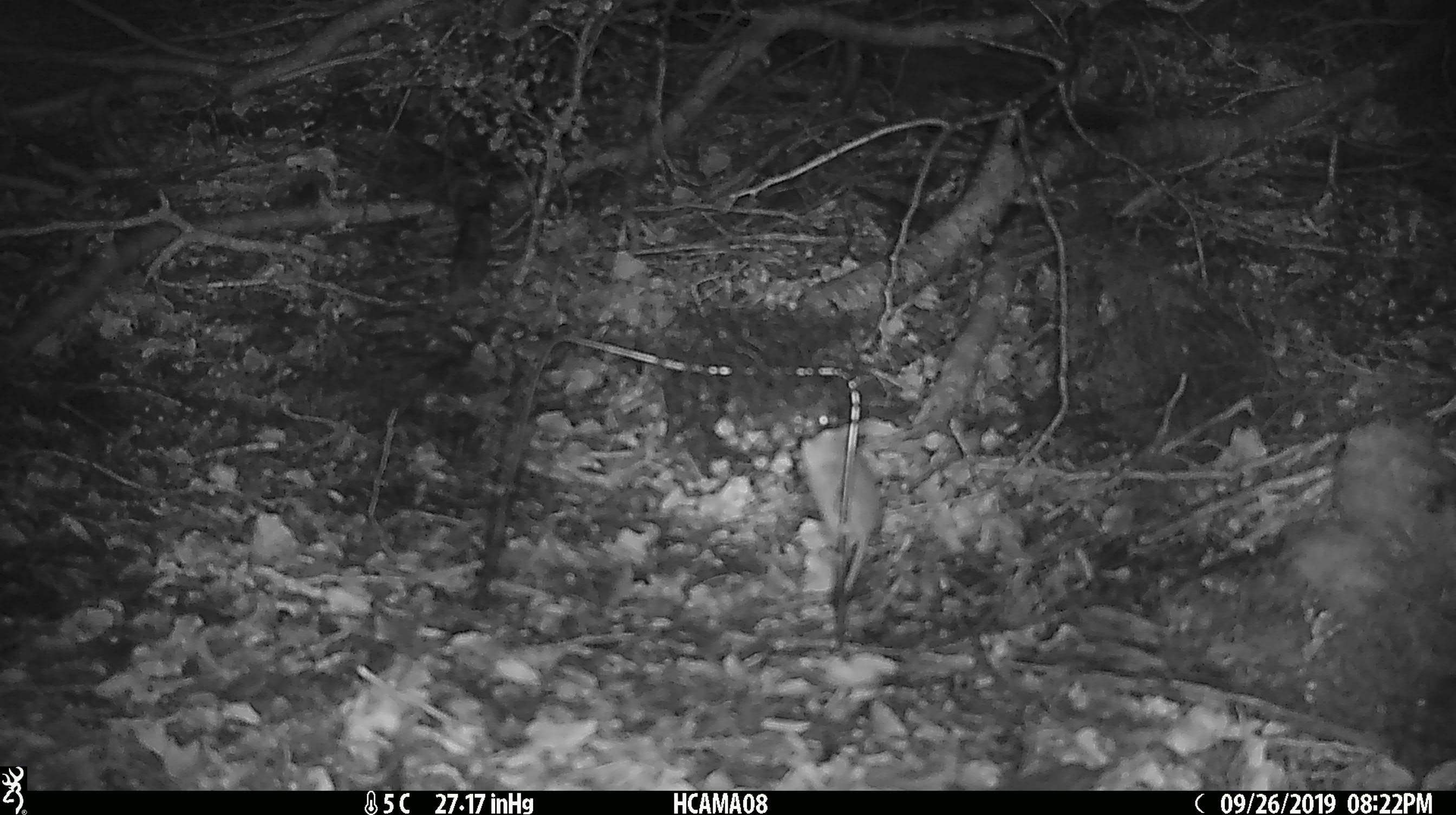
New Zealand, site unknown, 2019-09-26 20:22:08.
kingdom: Animalia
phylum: Chordata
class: Mammalia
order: Rodentia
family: Muridae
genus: Mus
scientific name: Mus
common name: mouse